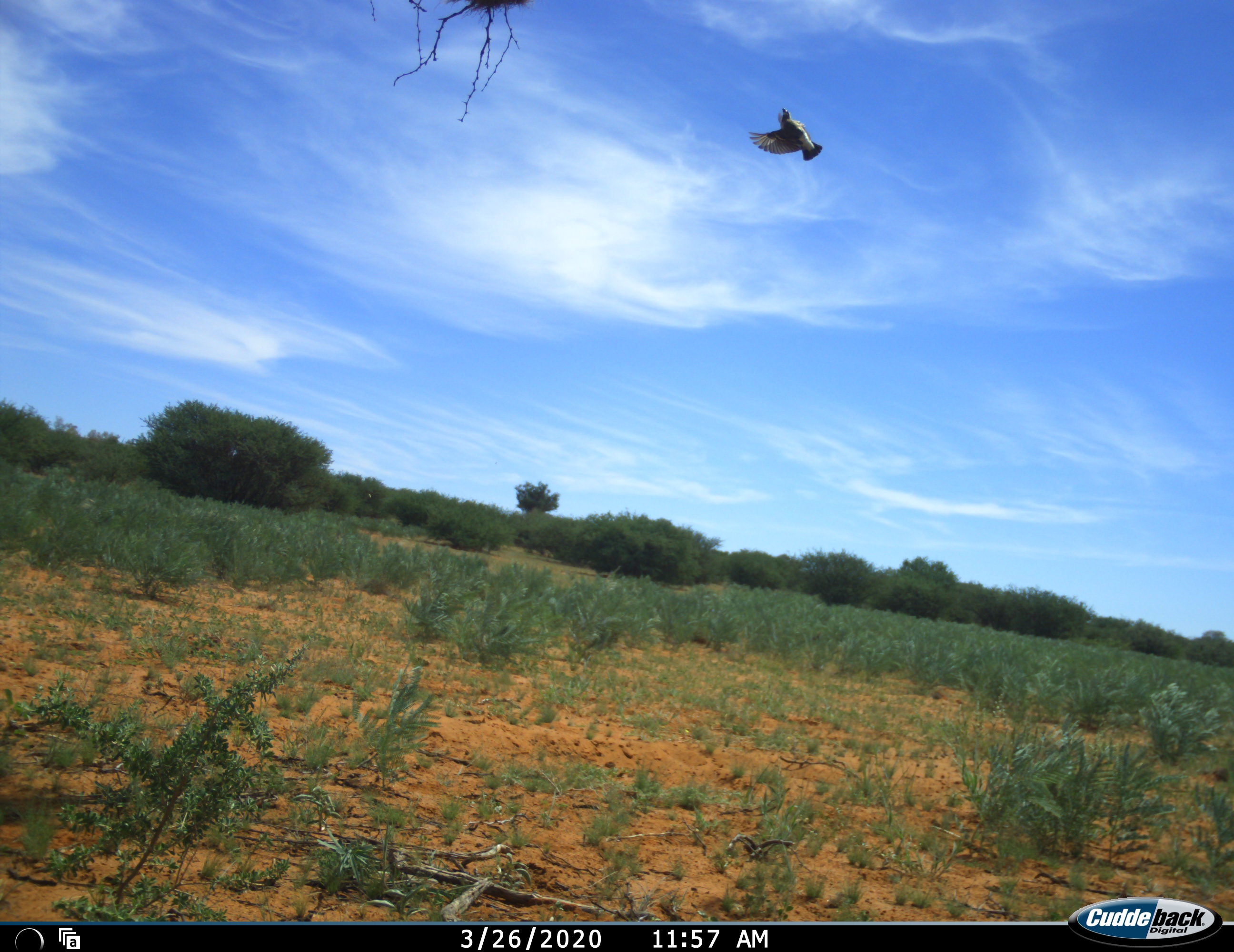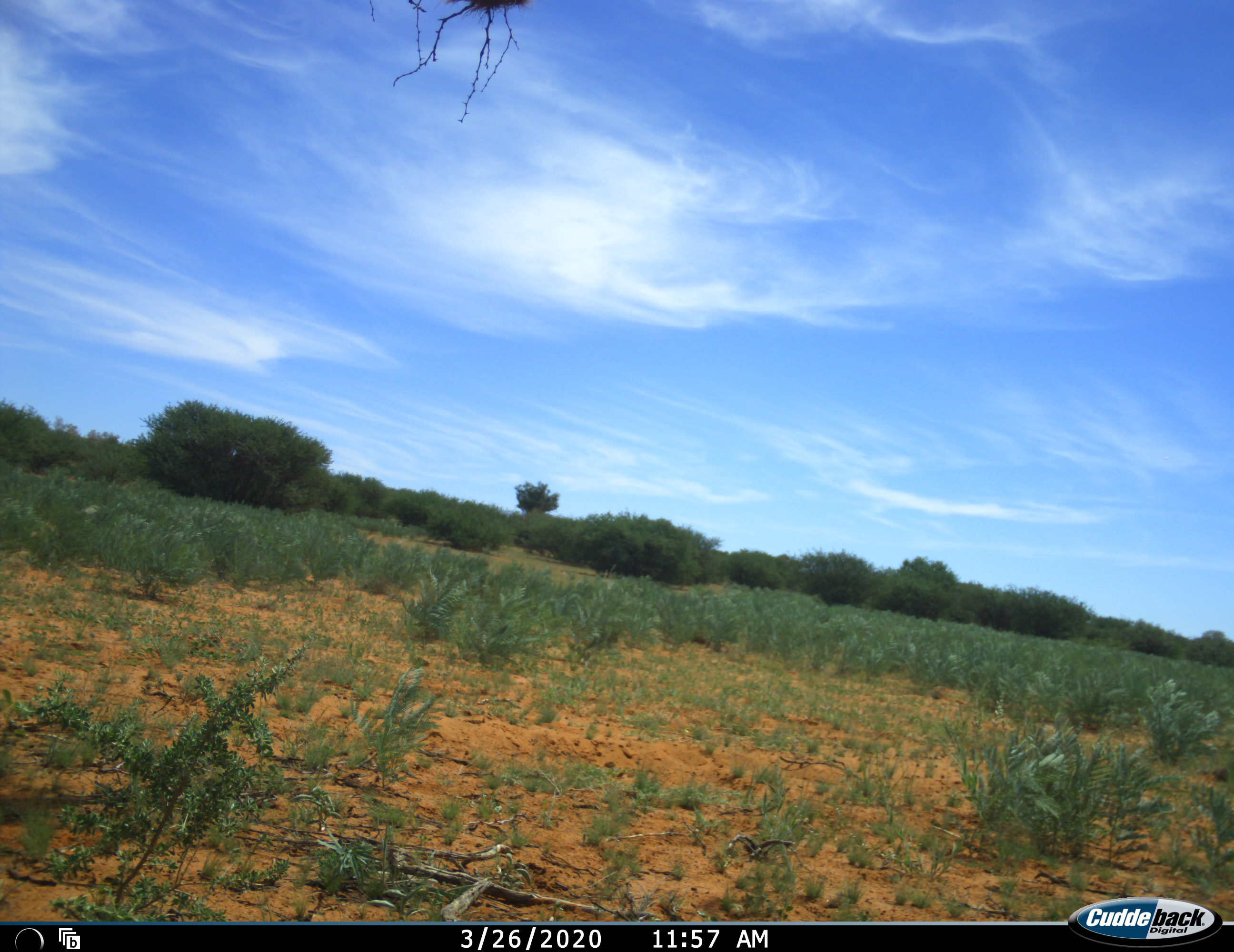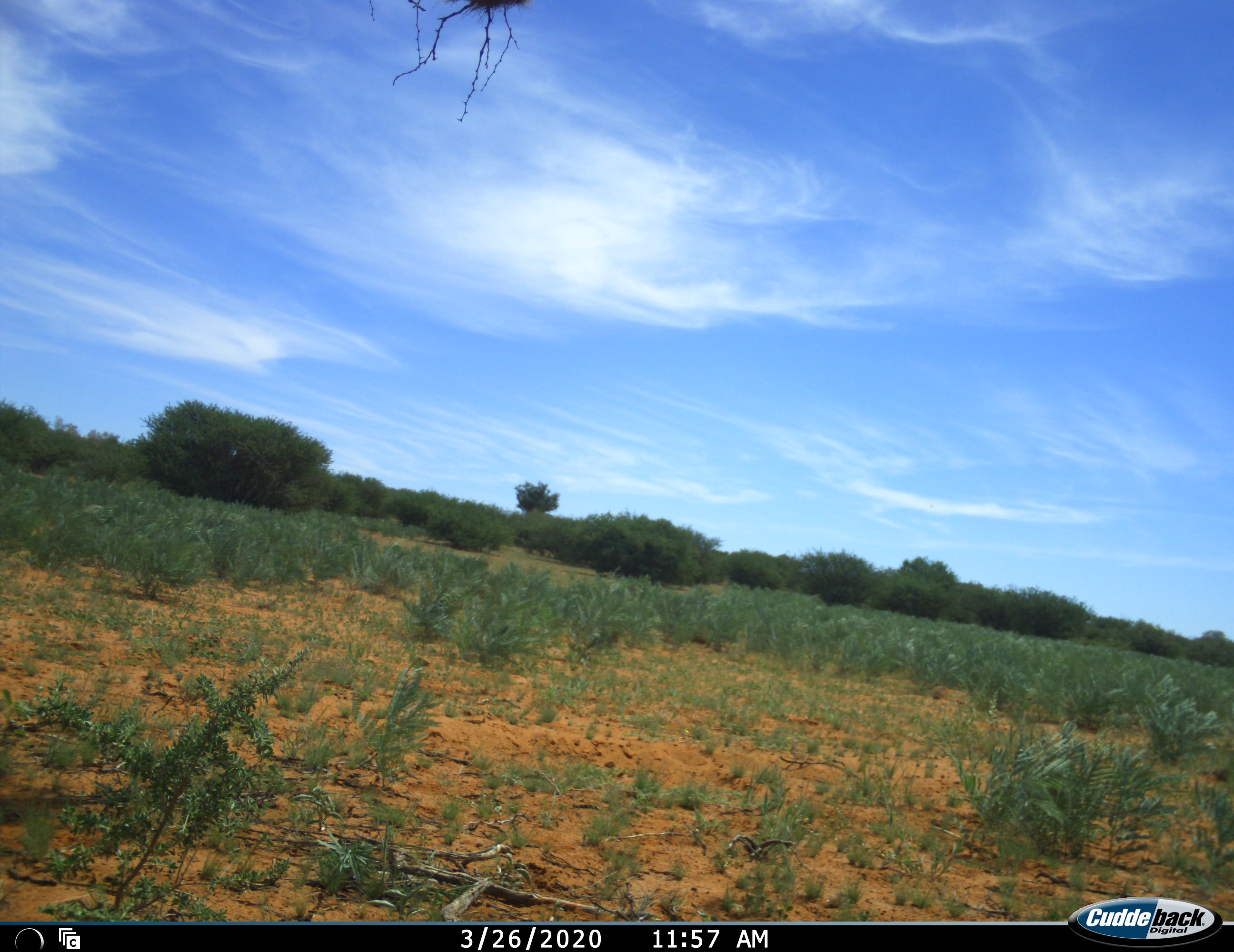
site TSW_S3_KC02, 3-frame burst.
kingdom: Animalia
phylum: Chordata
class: Aves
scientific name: Aves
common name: bird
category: birdother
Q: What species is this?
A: Birdother (bird) (Aves).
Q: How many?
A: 1.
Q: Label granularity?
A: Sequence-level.